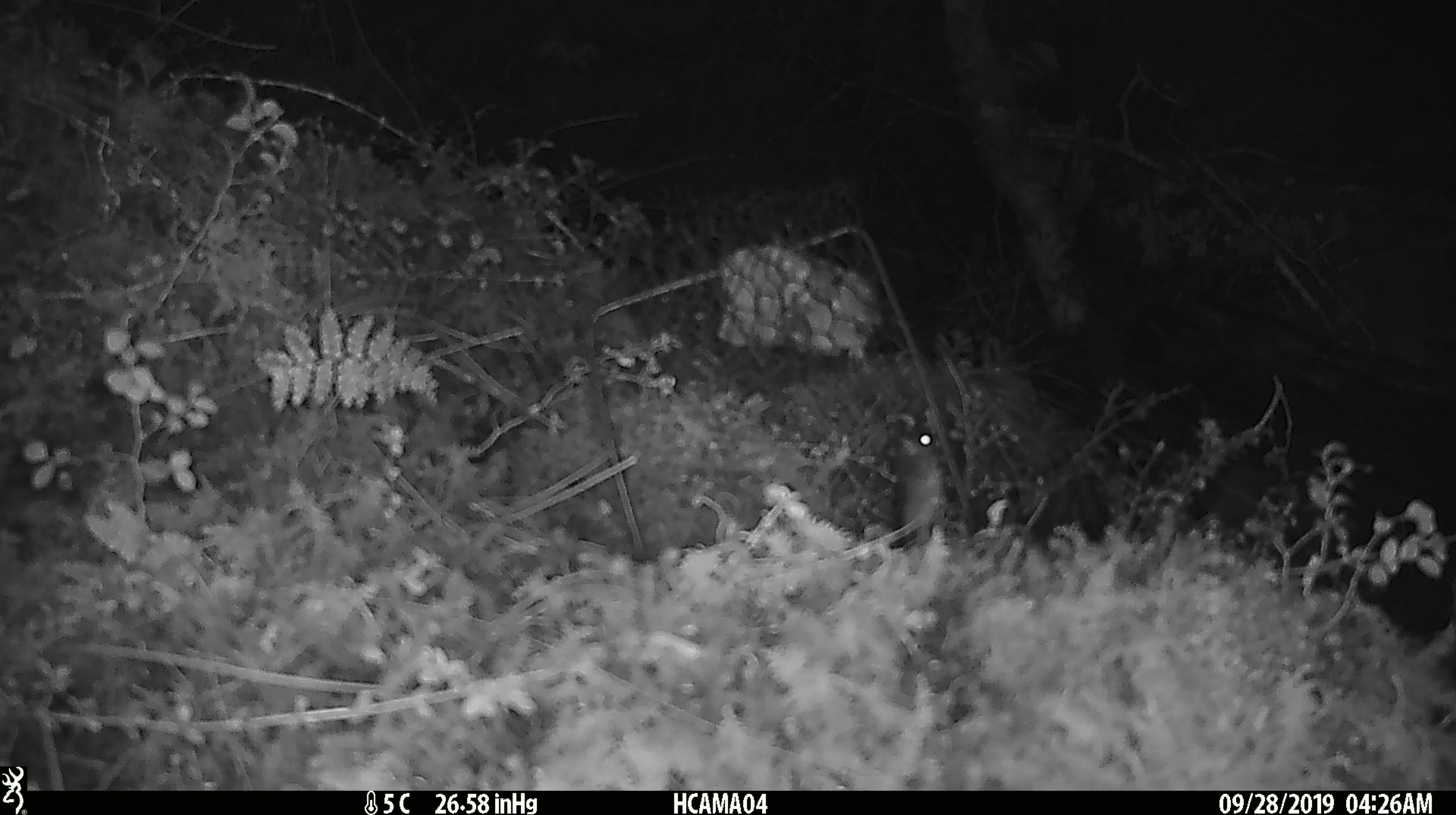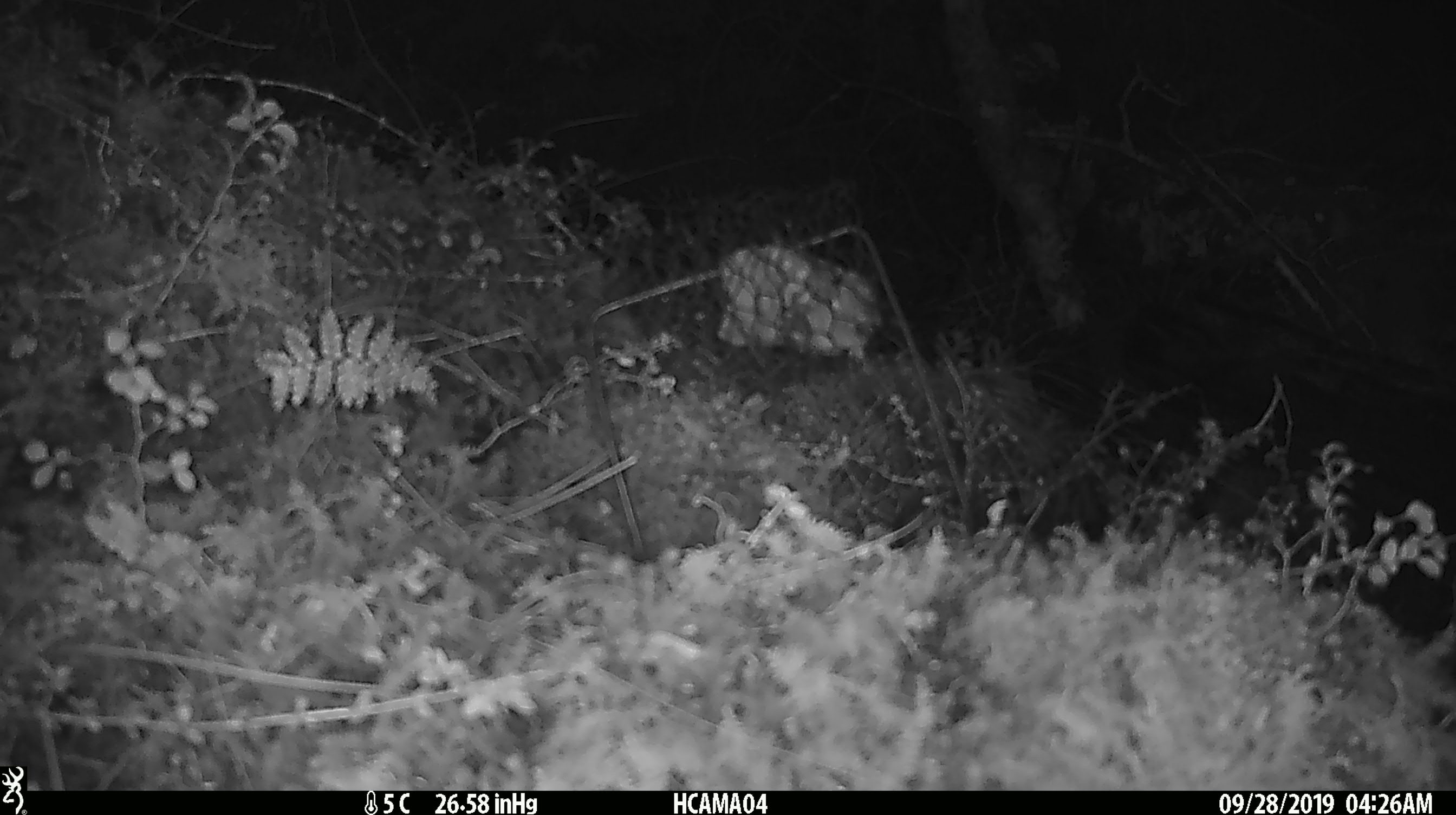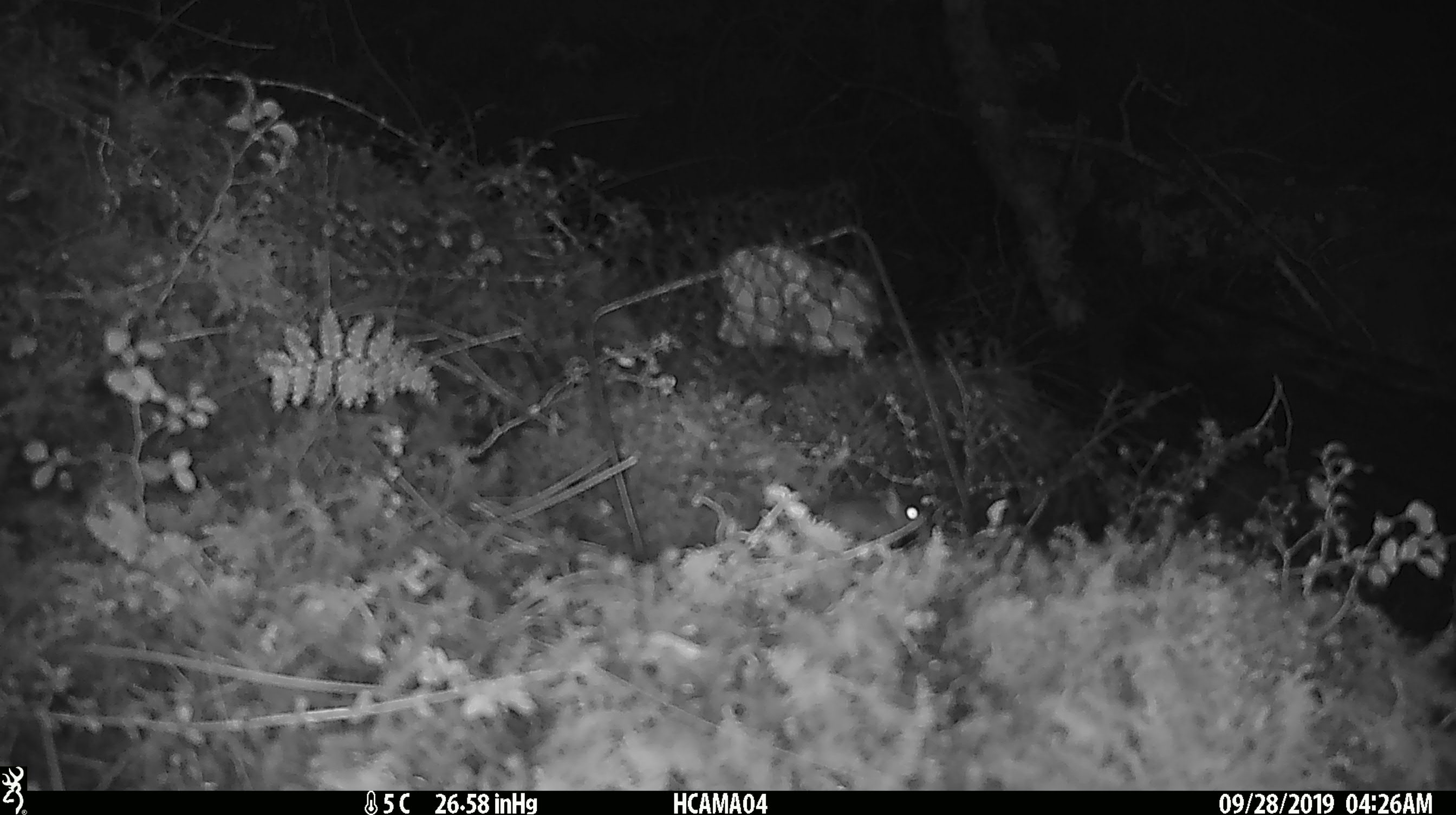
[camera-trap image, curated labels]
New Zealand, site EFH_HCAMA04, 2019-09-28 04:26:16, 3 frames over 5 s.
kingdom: Animalia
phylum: Chordata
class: Mammalia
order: Rodentia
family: Muridae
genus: Mus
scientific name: Mus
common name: mouse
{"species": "mouse (Mus)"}